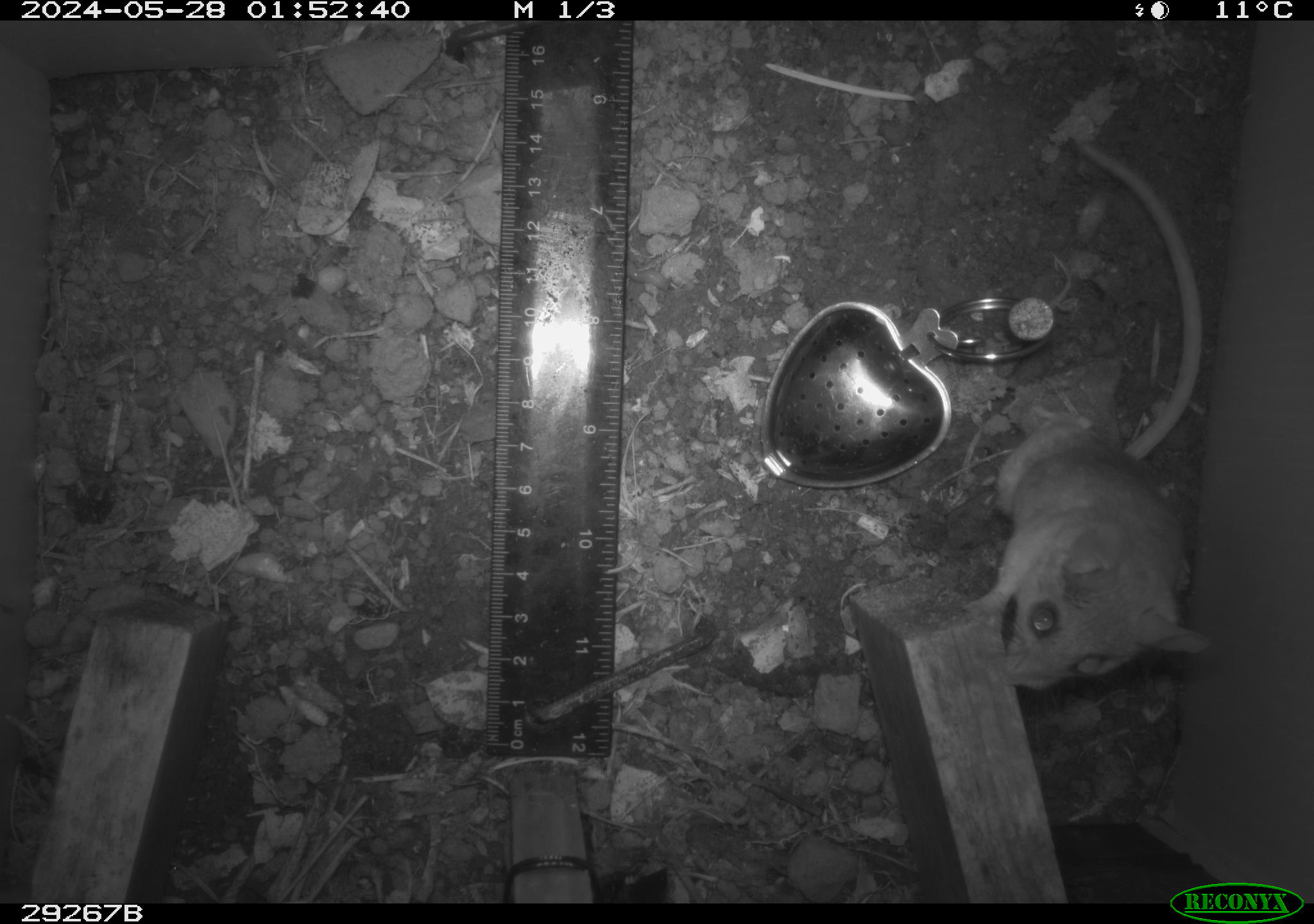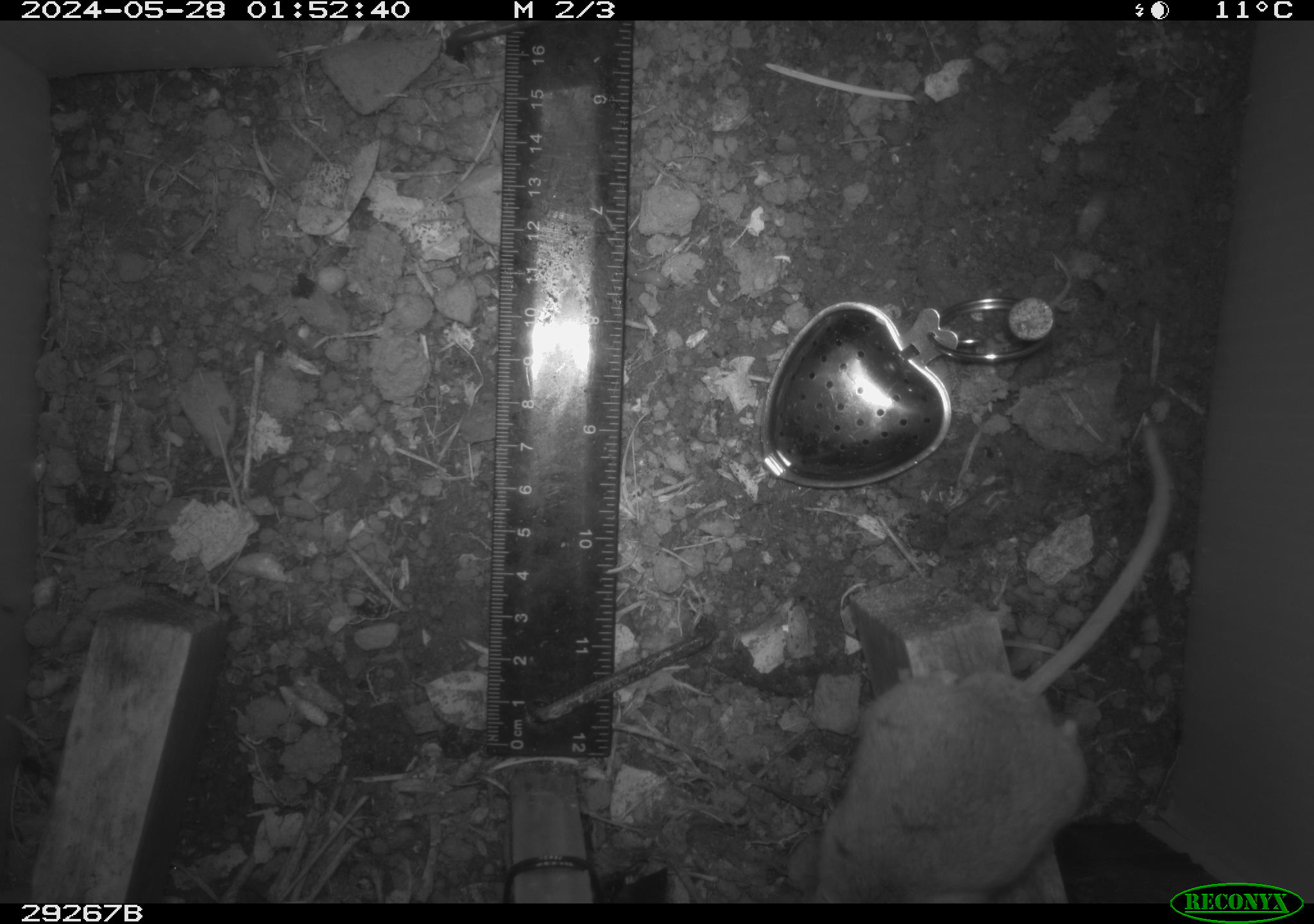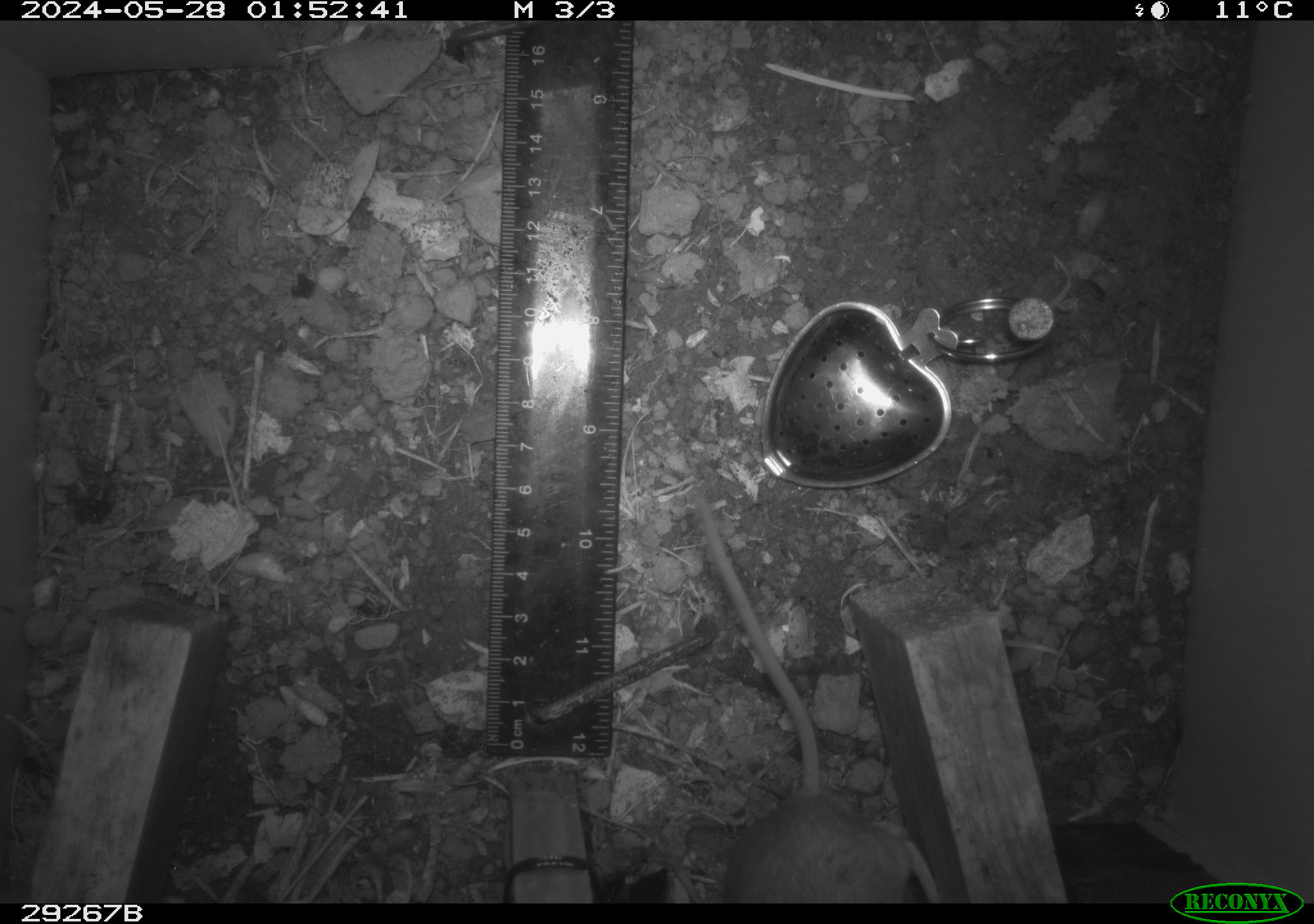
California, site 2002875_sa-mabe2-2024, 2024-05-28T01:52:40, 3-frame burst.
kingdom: Animalia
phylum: Chordata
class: Mammalia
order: Rodentia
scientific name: Rodentia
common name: mouse species